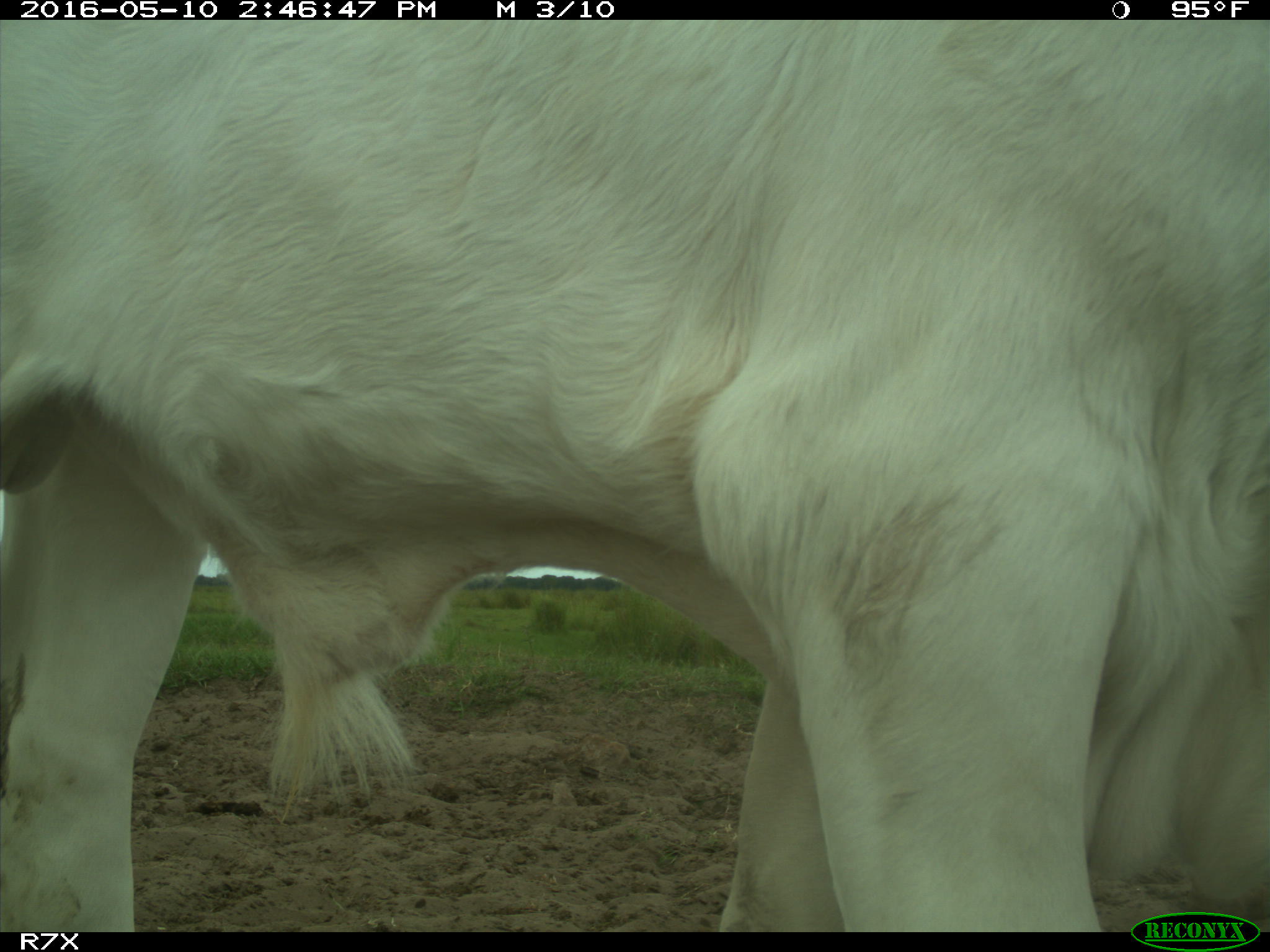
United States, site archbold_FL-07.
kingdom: Animalia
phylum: Chordata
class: Mammalia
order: Artiodactyla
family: Bovidae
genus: Bos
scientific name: Bos taurus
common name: domestic cow